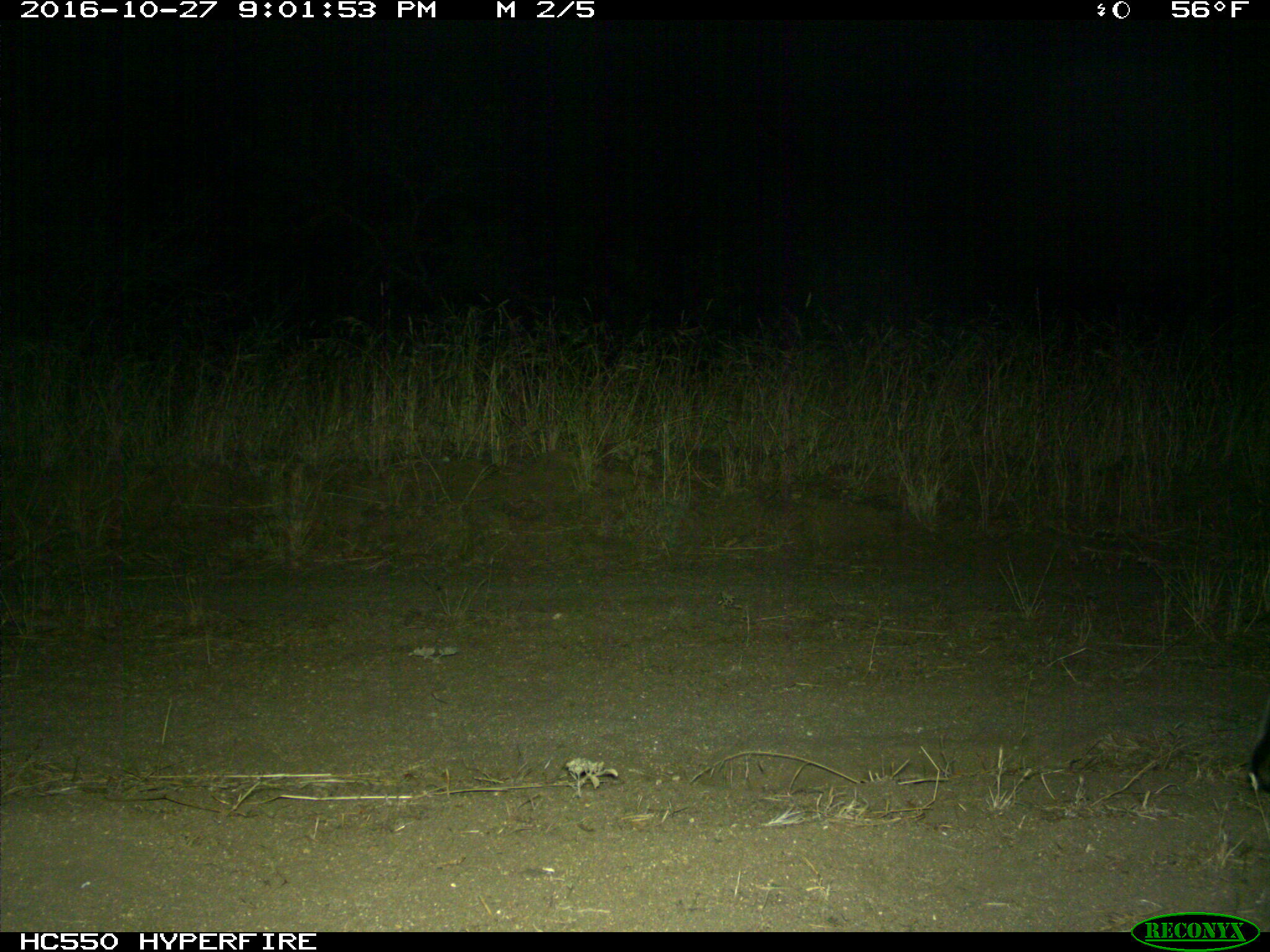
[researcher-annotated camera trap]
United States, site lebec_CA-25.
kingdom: Animalia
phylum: Chordata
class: Mammalia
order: Carnivora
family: Felidae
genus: Lynx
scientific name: Lynx rufus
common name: bobcat